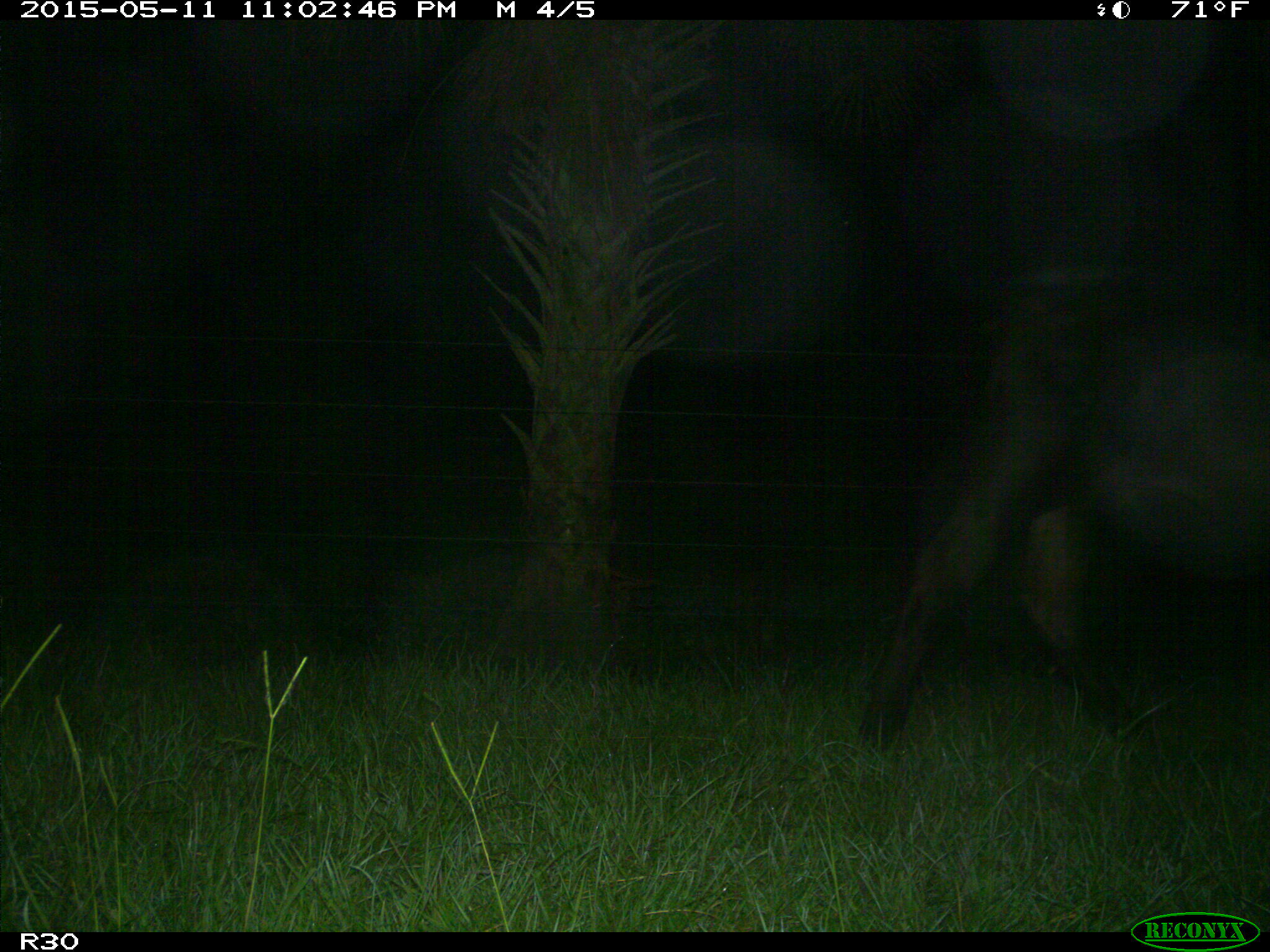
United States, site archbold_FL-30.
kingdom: Animalia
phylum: Chordata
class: Mammalia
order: Artiodactyla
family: Bovidae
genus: Bos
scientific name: Bos taurus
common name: domestic cow